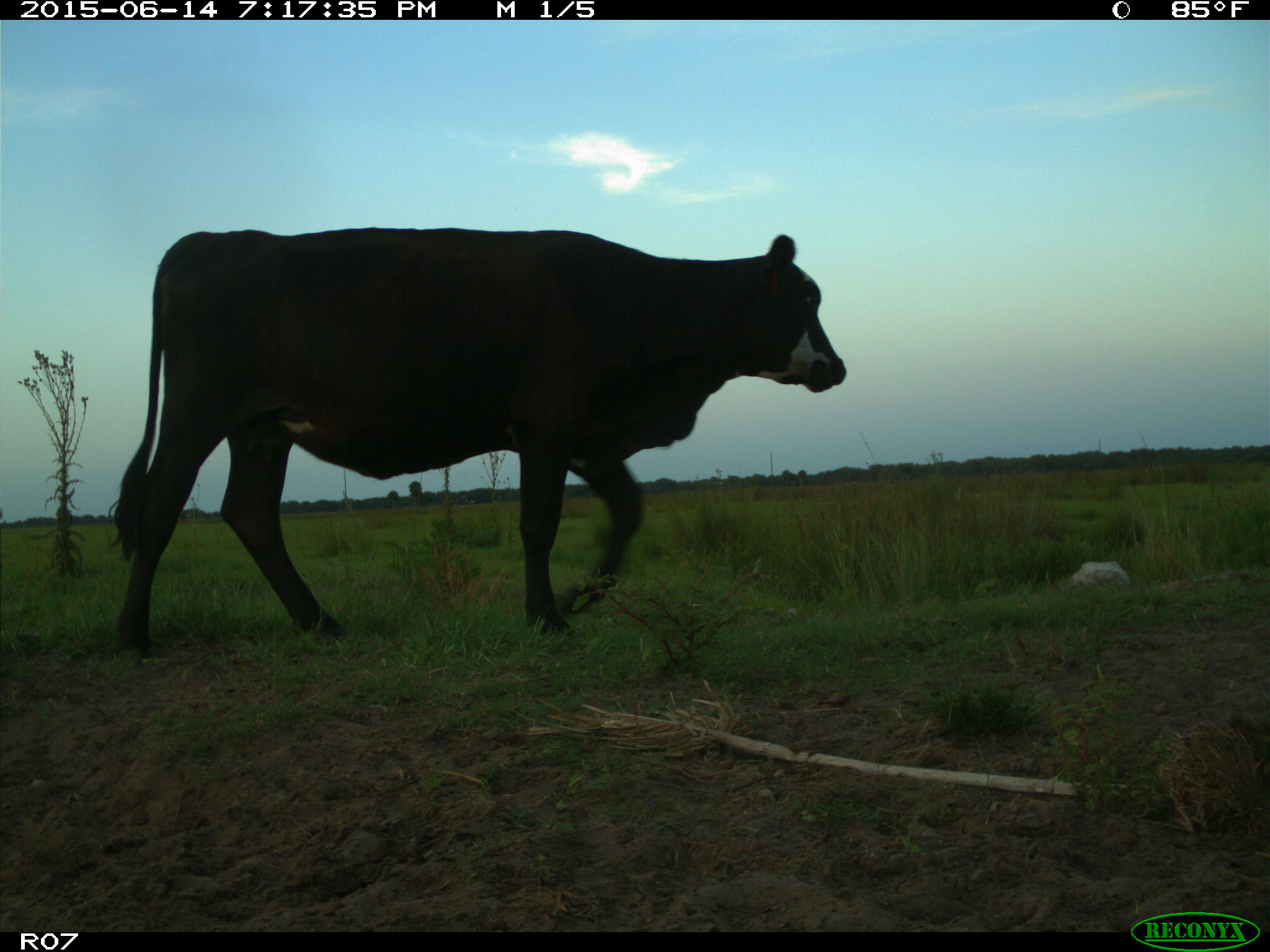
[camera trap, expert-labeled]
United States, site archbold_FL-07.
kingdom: Animalia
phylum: Chordata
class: Mammalia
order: Artiodactyla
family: Bovidae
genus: Bos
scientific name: Bos taurus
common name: domestic cow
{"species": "Bos taurus (domestic cow)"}